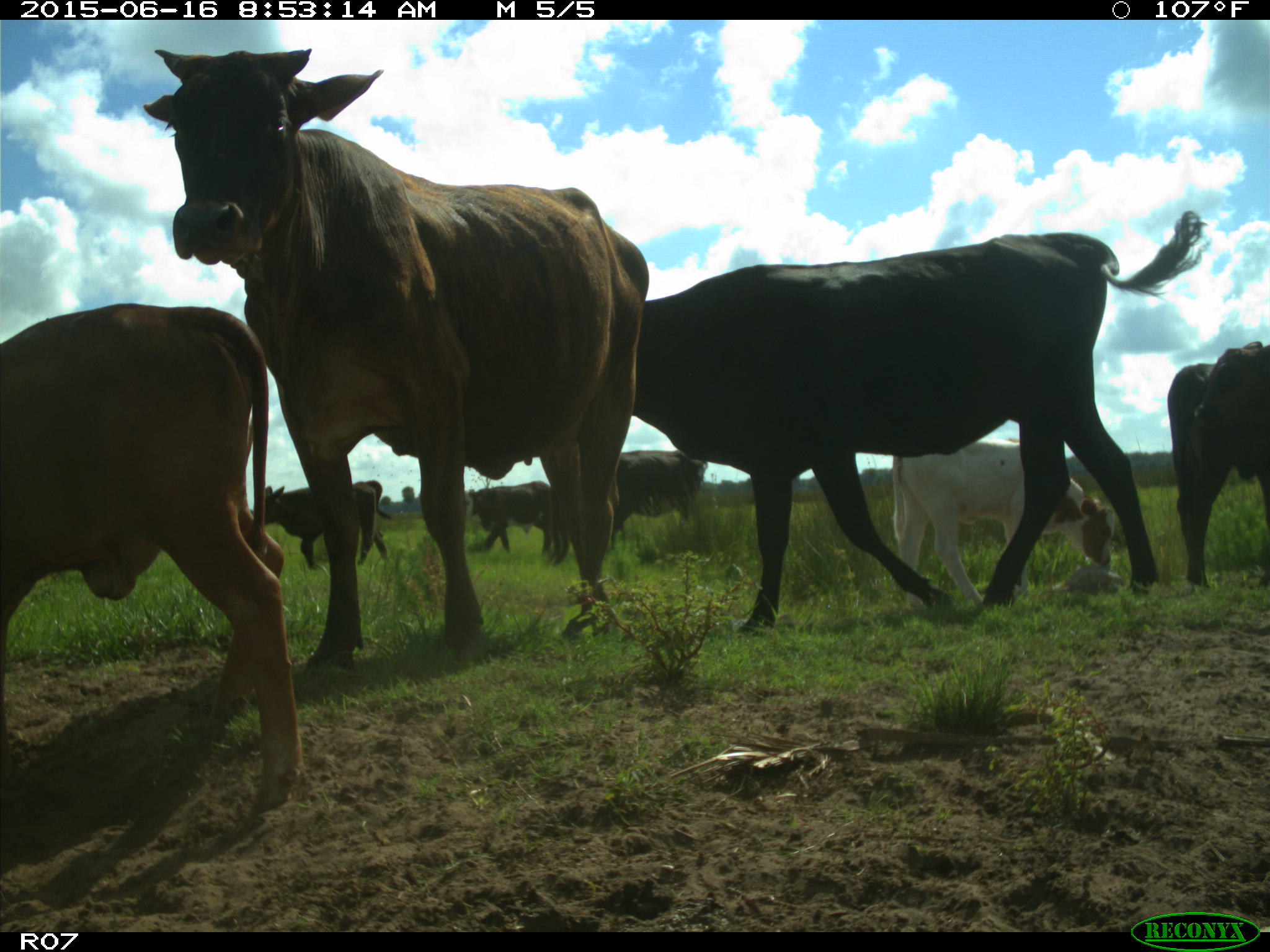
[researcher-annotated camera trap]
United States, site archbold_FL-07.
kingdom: Animalia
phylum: Chordata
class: Mammalia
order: Artiodactyla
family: Bovidae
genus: Bos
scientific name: Bos taurus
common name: domestic cow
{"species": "Bos taurus (domestic cow)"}